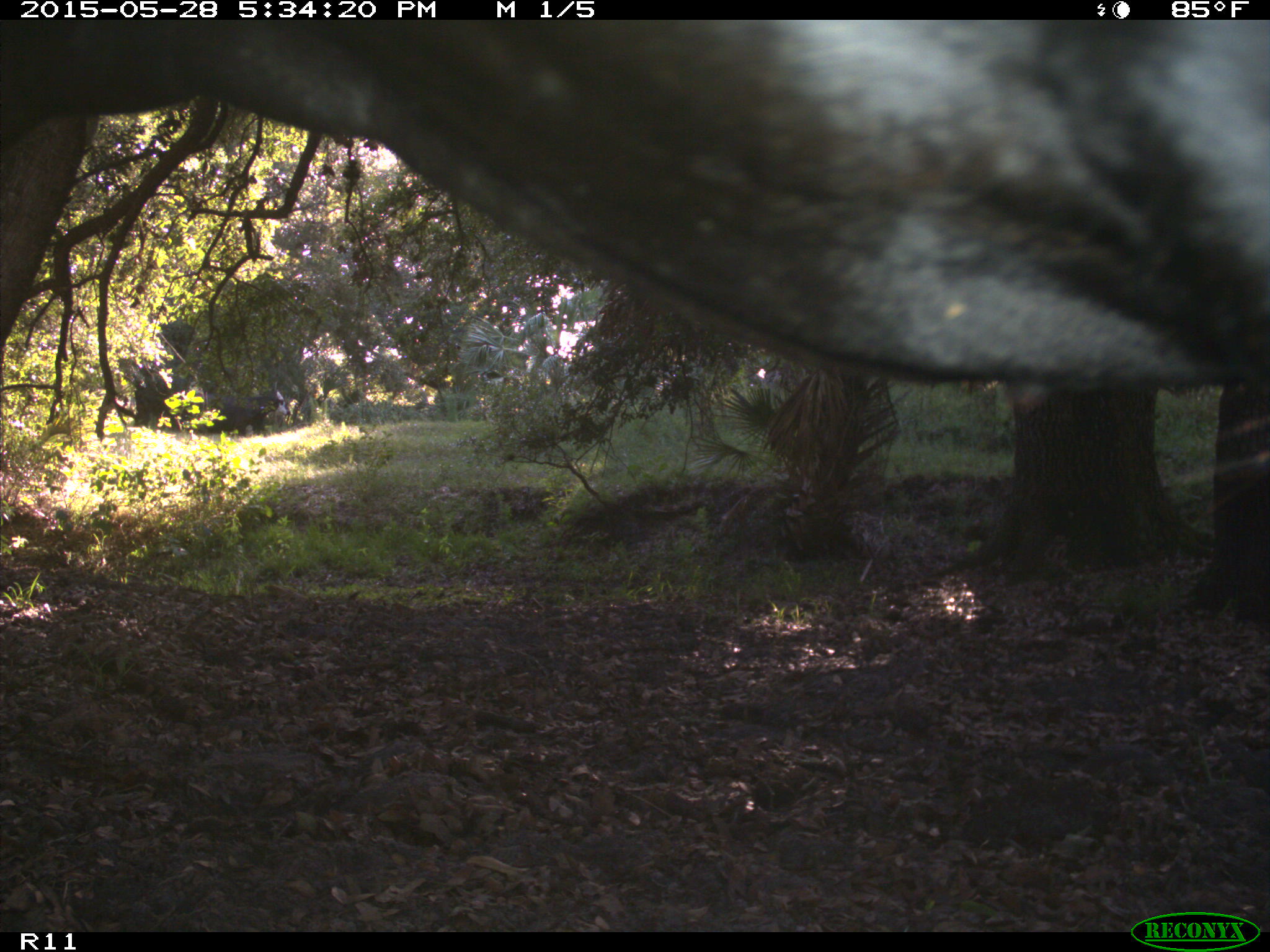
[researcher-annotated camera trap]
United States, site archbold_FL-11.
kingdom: Animalia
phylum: Chordata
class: Mammalia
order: Artiodactyla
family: Bovidae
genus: Bos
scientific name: Bos taurus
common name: domestic cow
Bos taurus (domestic cow).